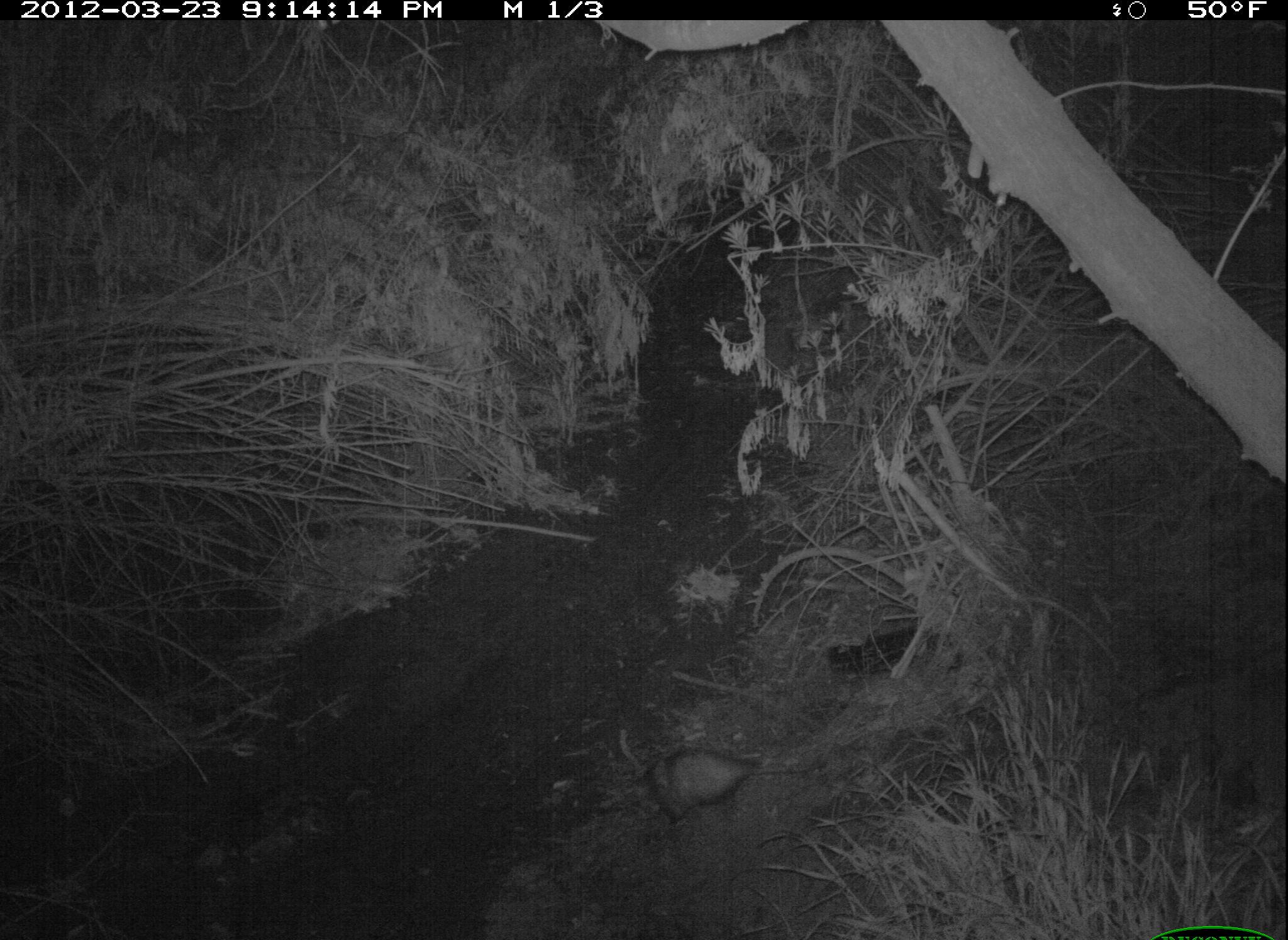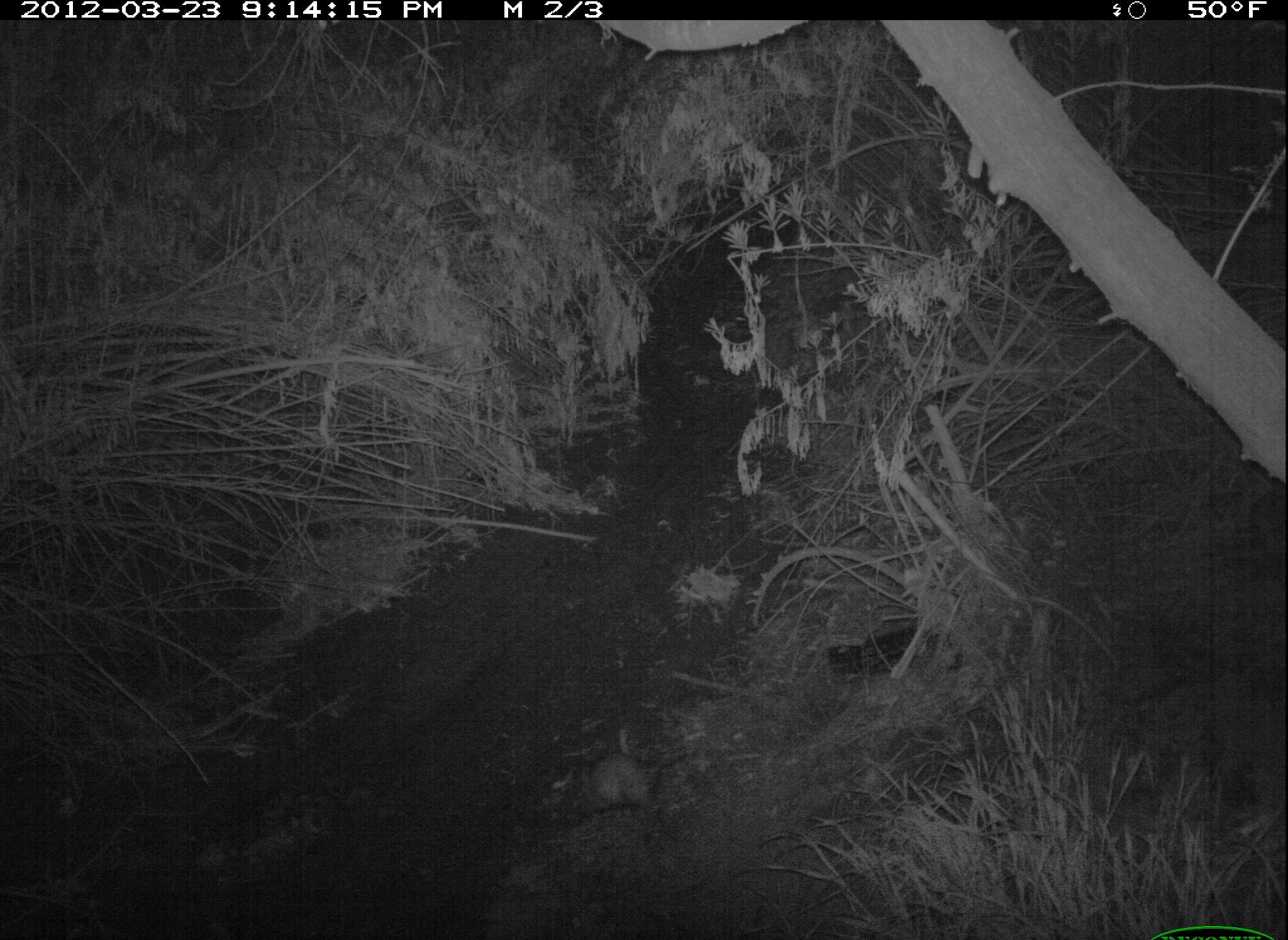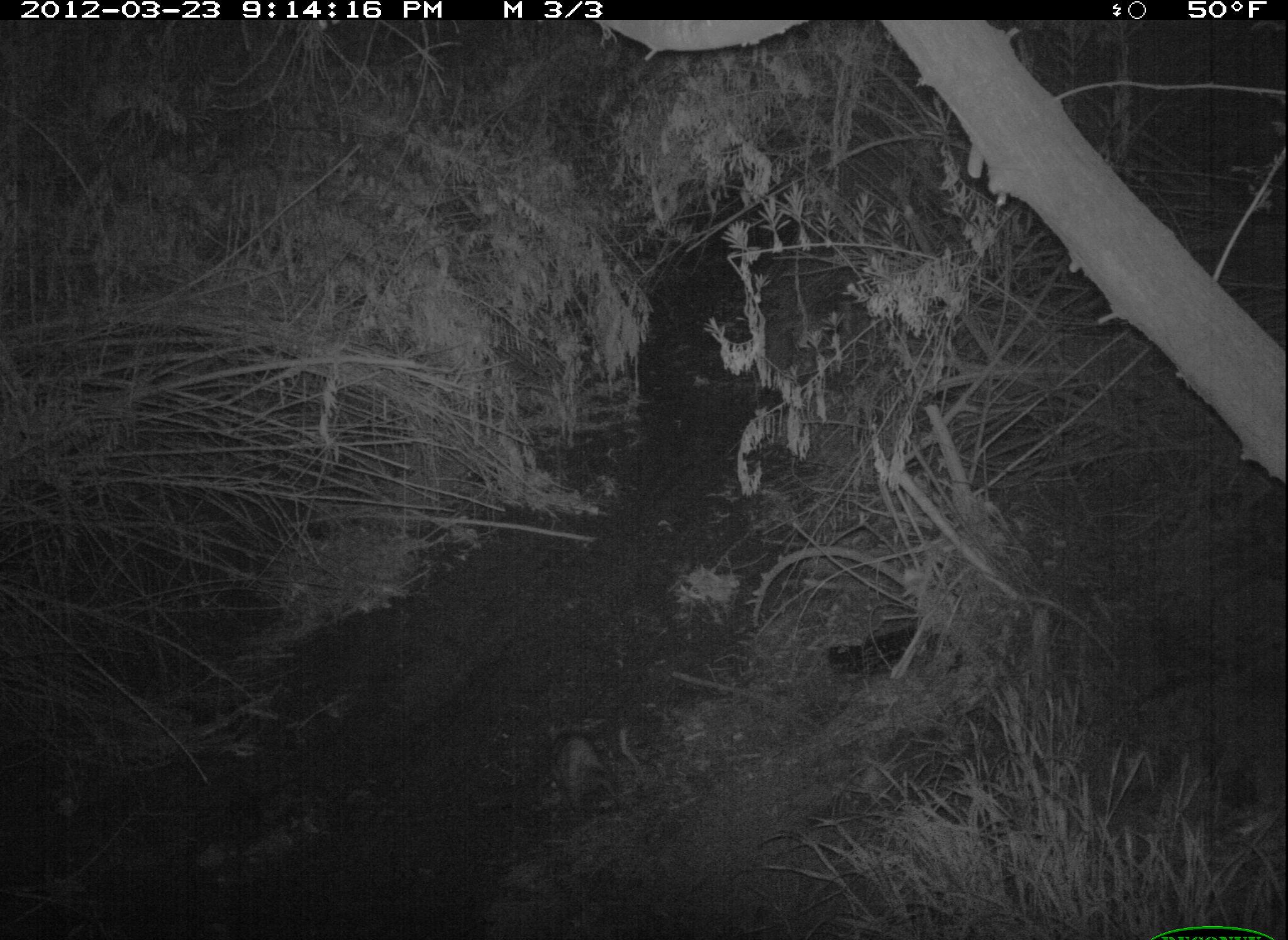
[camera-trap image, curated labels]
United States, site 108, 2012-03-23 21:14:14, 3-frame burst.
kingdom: Animalia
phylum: Chordata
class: Mammalia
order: Didelphimorphia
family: Didelphidae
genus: Didelphis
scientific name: Didelphis virginiana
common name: virginia opossum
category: opossum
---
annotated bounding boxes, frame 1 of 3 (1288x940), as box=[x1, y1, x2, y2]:
opossum: box=[617, 734, 829, 830]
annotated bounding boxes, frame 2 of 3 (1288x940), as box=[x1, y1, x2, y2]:
opossum: box=[523, 741, 707, 847]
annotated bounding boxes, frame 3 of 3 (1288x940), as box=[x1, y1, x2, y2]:
opossum: box=[541, 709, 649, 820]